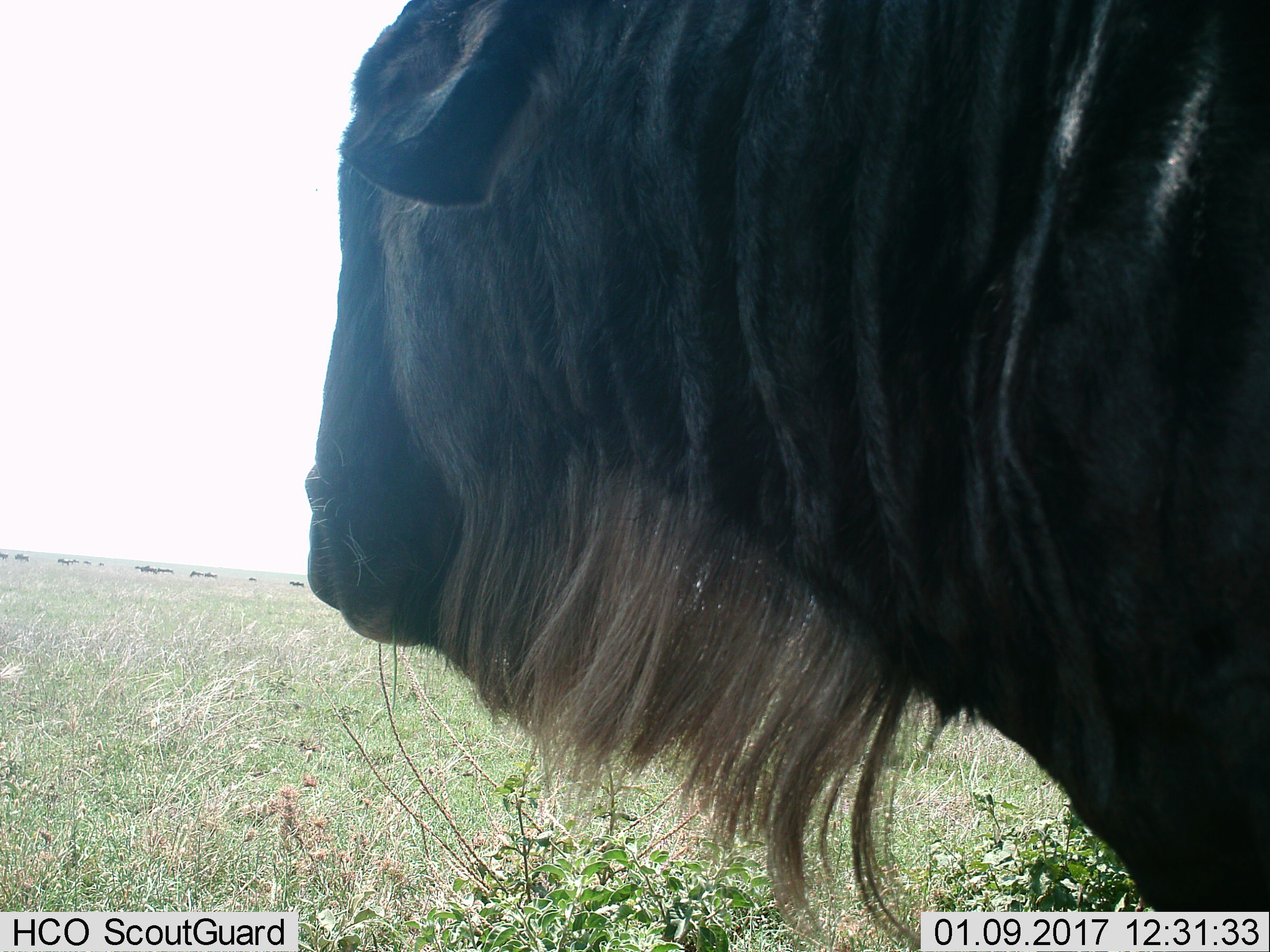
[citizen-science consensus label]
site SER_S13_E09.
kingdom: Animalia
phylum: Chordata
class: Mammalia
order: Artiodactyla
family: Bovidae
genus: Connochaetes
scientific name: Connochaetes taurinus taurinus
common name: blue wildebeest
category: wildebeestblue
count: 11-50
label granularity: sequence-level